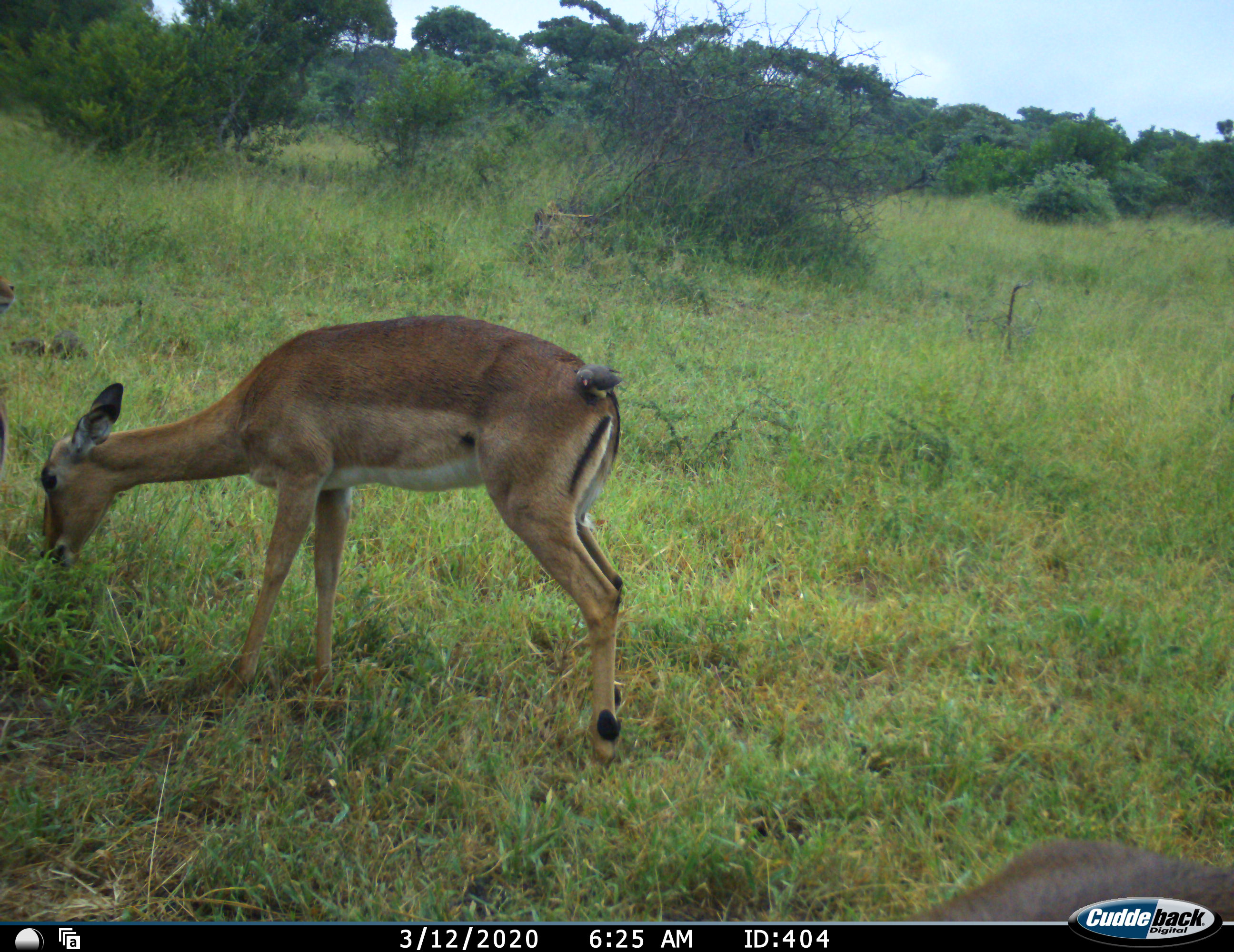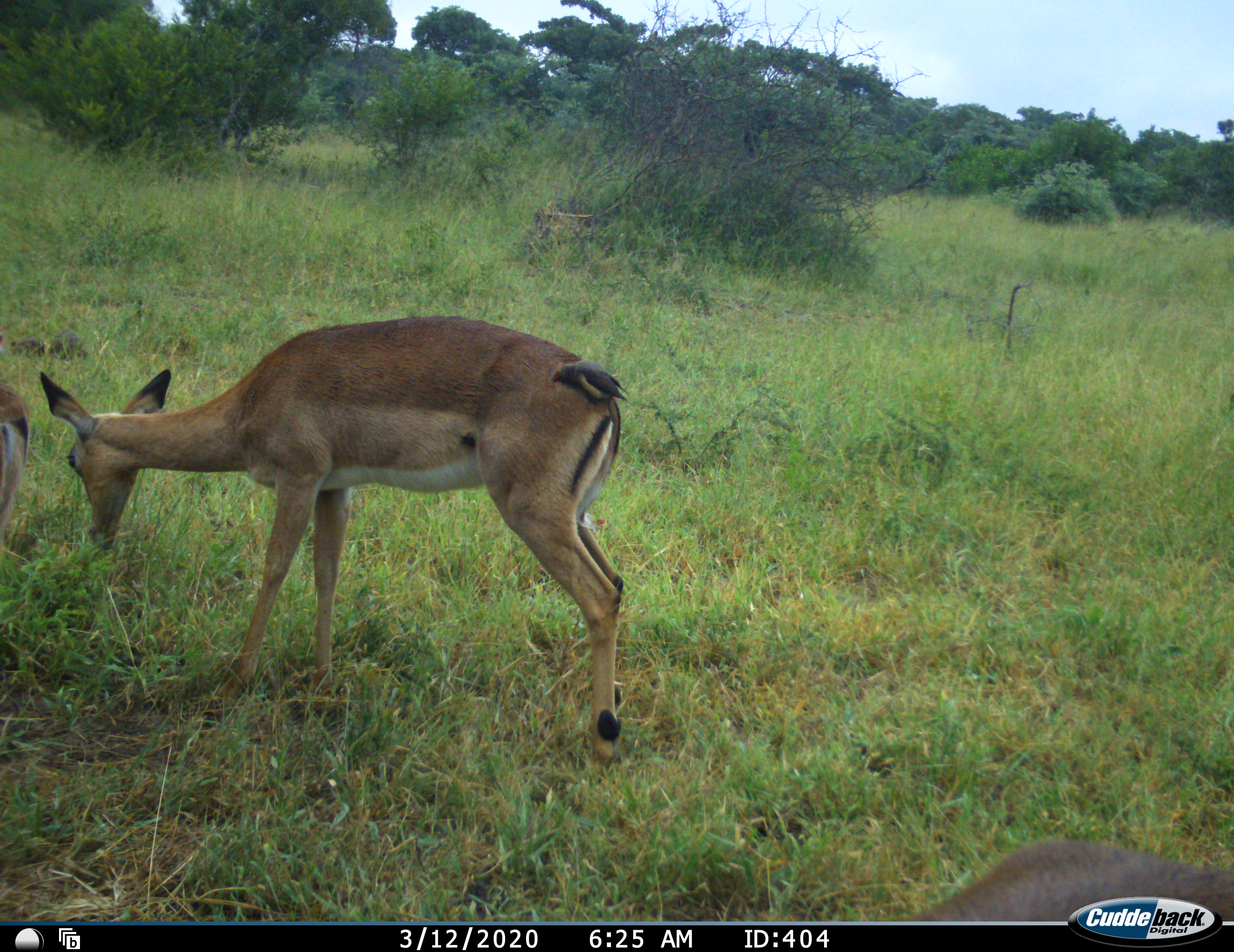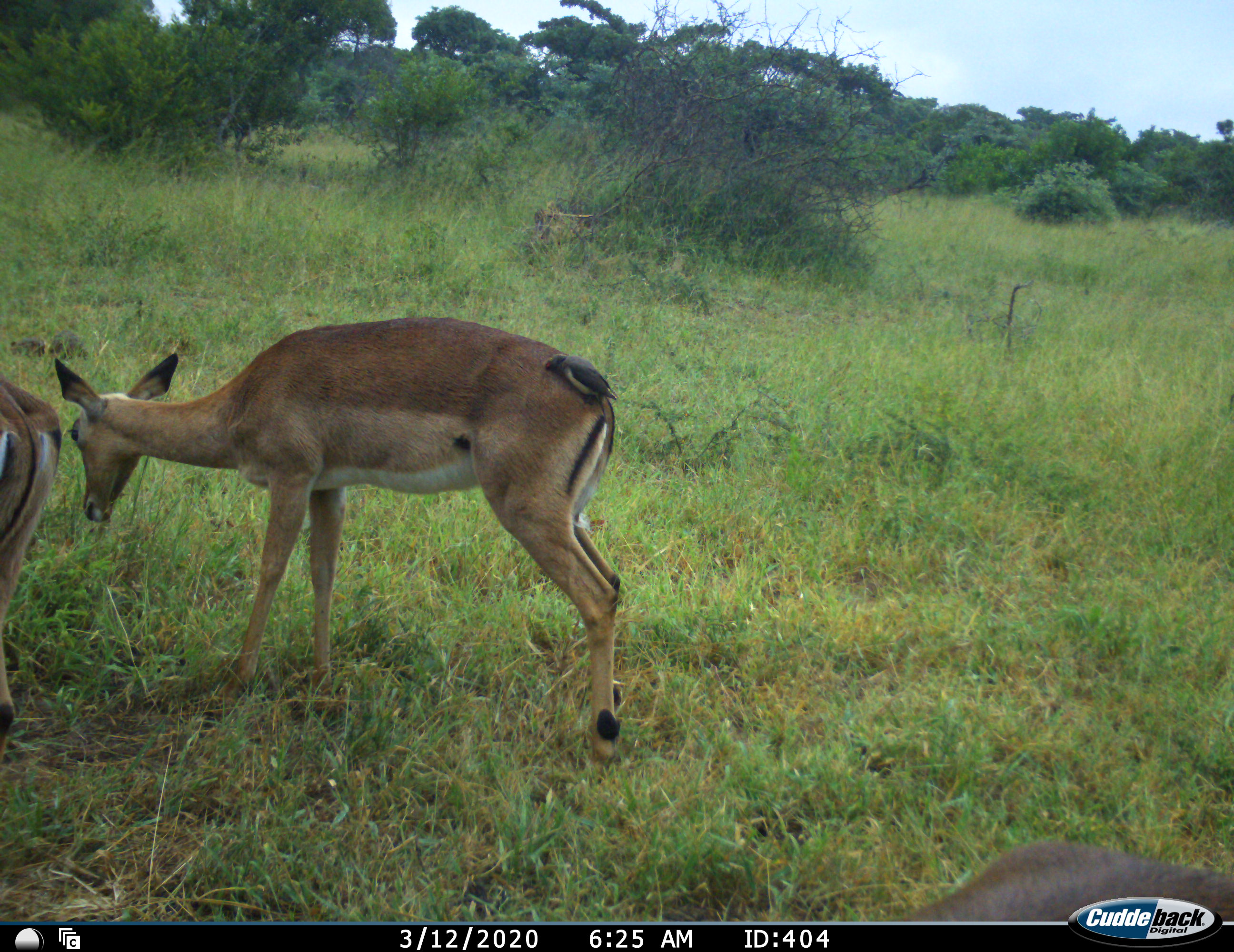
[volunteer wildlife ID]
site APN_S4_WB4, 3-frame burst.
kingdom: Animalia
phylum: Chordata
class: Mammalia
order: Artiodactyla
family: Bovidae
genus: Aepyceros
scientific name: Aepyceros melampus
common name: impala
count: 3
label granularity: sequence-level